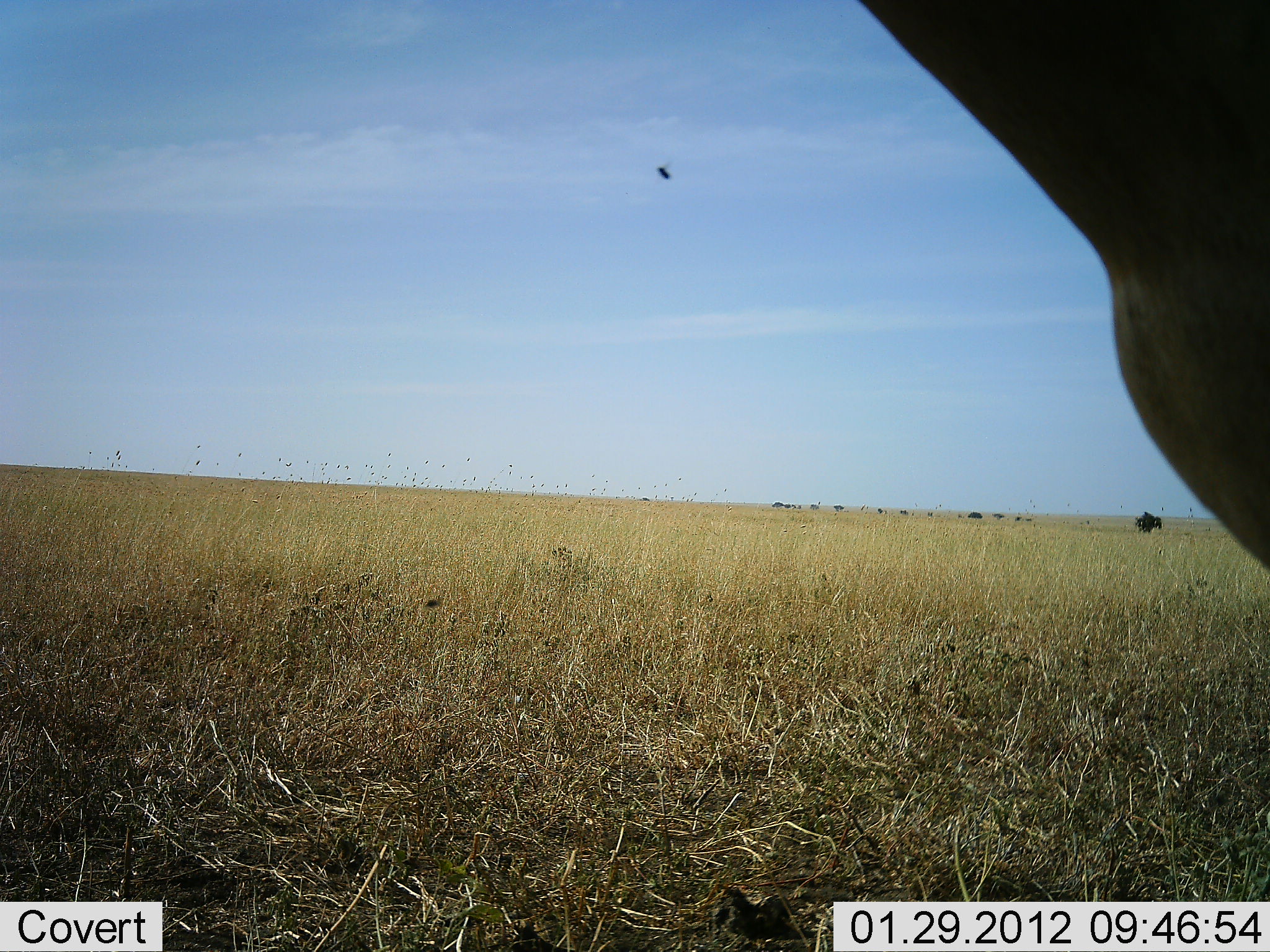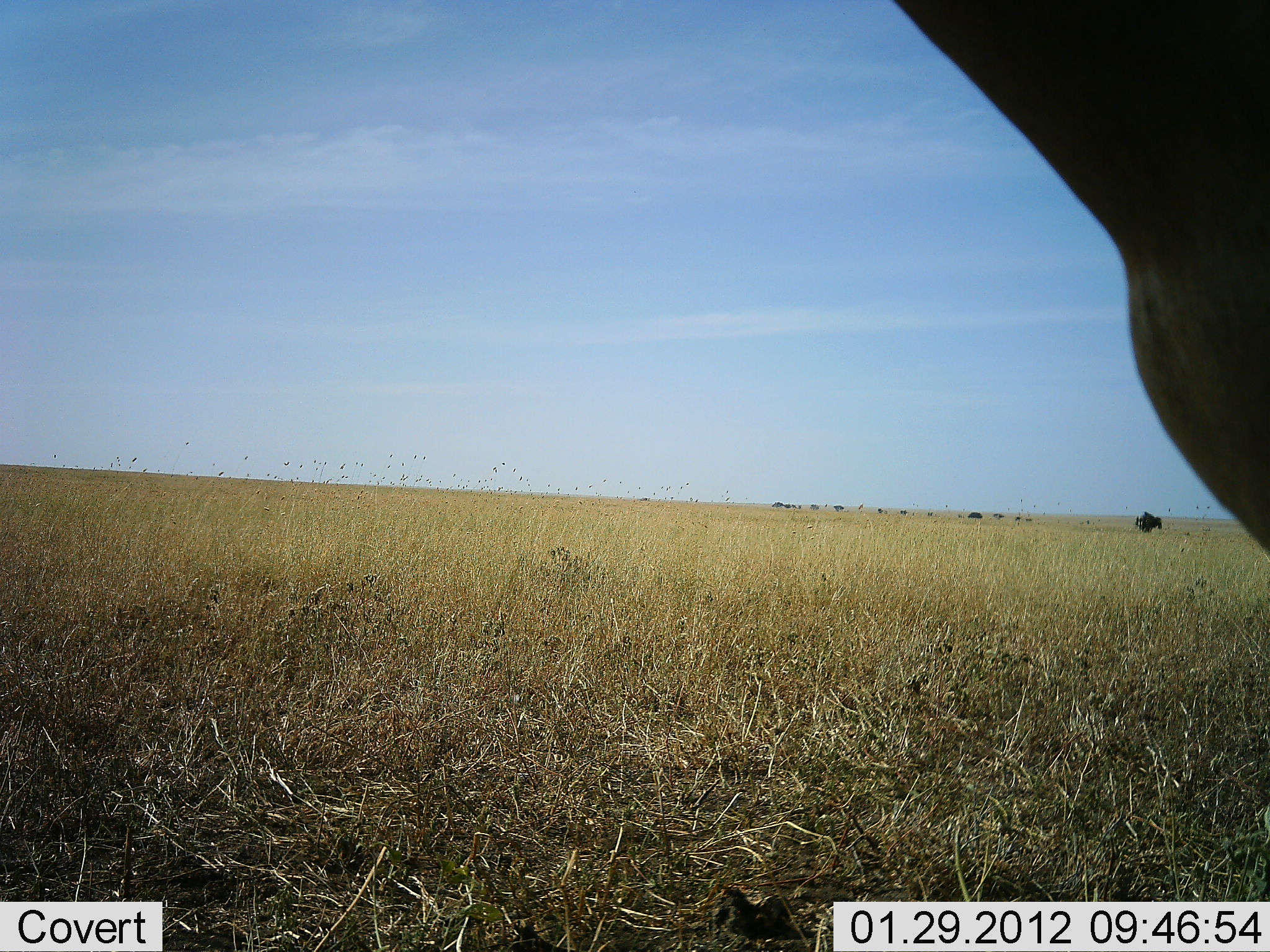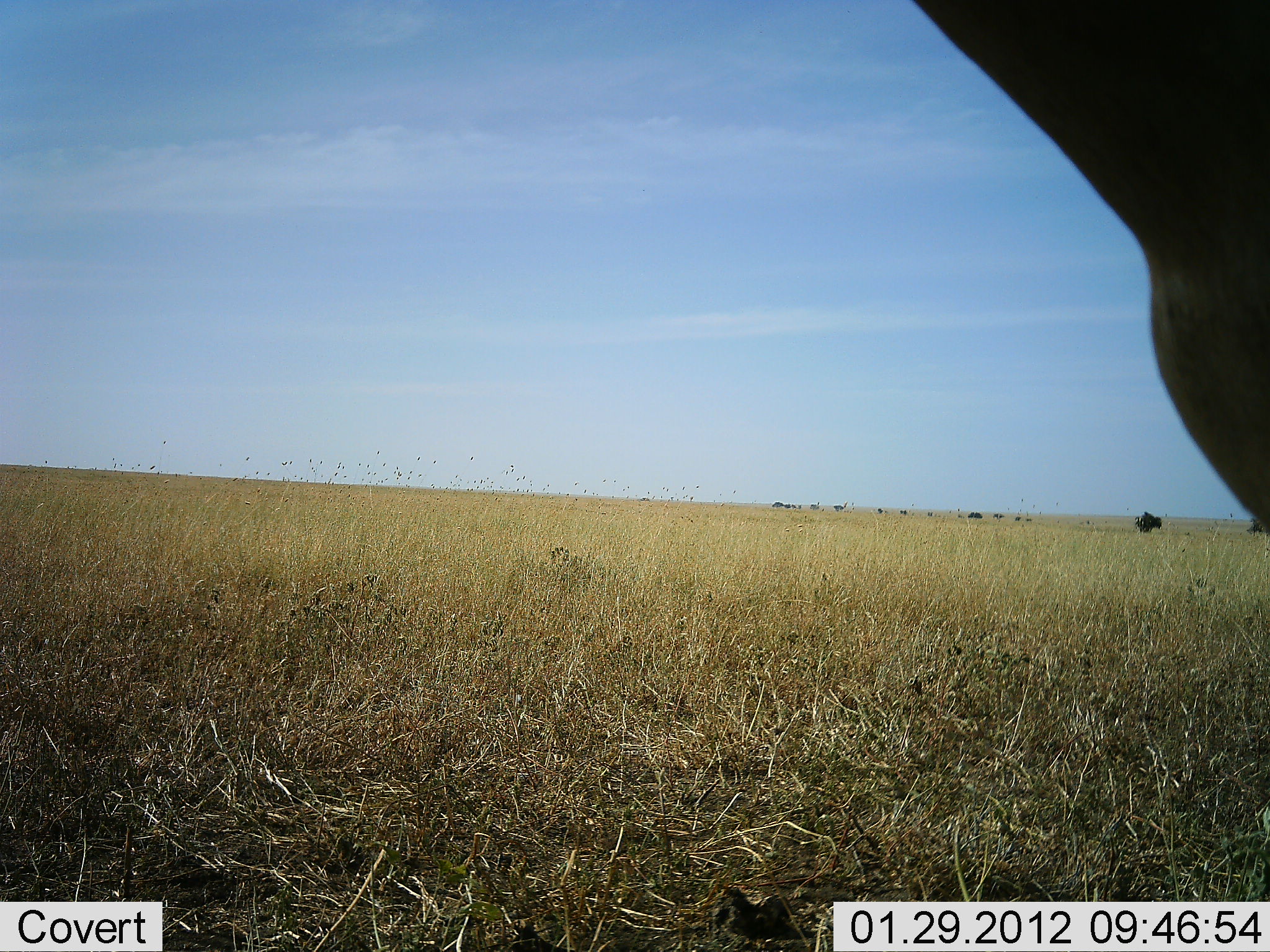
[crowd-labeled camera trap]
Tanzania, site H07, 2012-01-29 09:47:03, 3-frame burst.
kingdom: Animalia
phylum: Chordata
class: Mammalia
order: Artiodactyla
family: Bovidae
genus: Connochaetes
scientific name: Connochaetes taurinus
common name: blue wildebeest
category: wildebeest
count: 11-50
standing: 80%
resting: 0%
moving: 20%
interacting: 0%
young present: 0%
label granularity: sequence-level